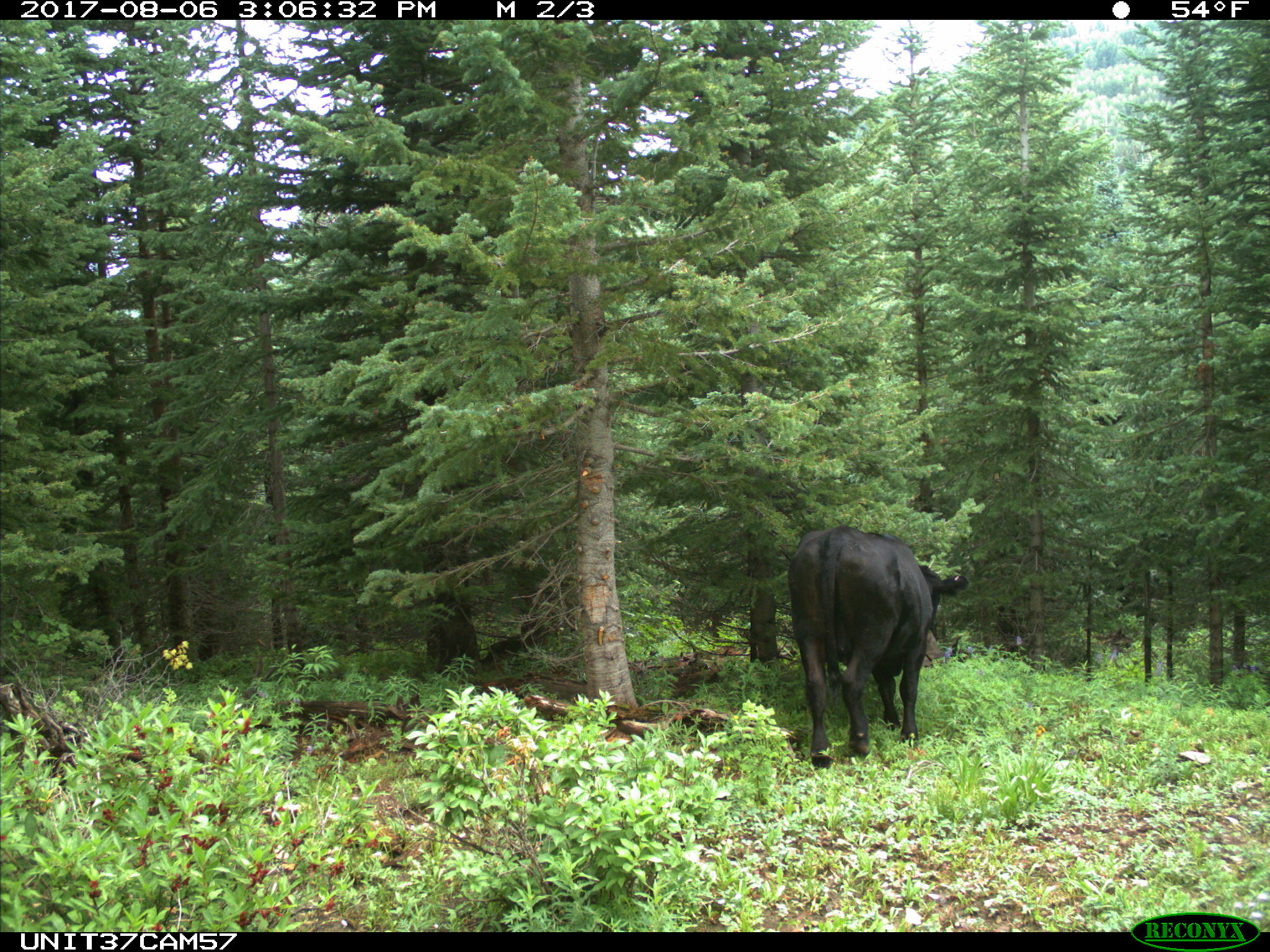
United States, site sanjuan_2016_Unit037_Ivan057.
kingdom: Animalia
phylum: Chordata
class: Mammalia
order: Artiodactyla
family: Bovidae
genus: Bos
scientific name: Bos taurus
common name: domestic cow